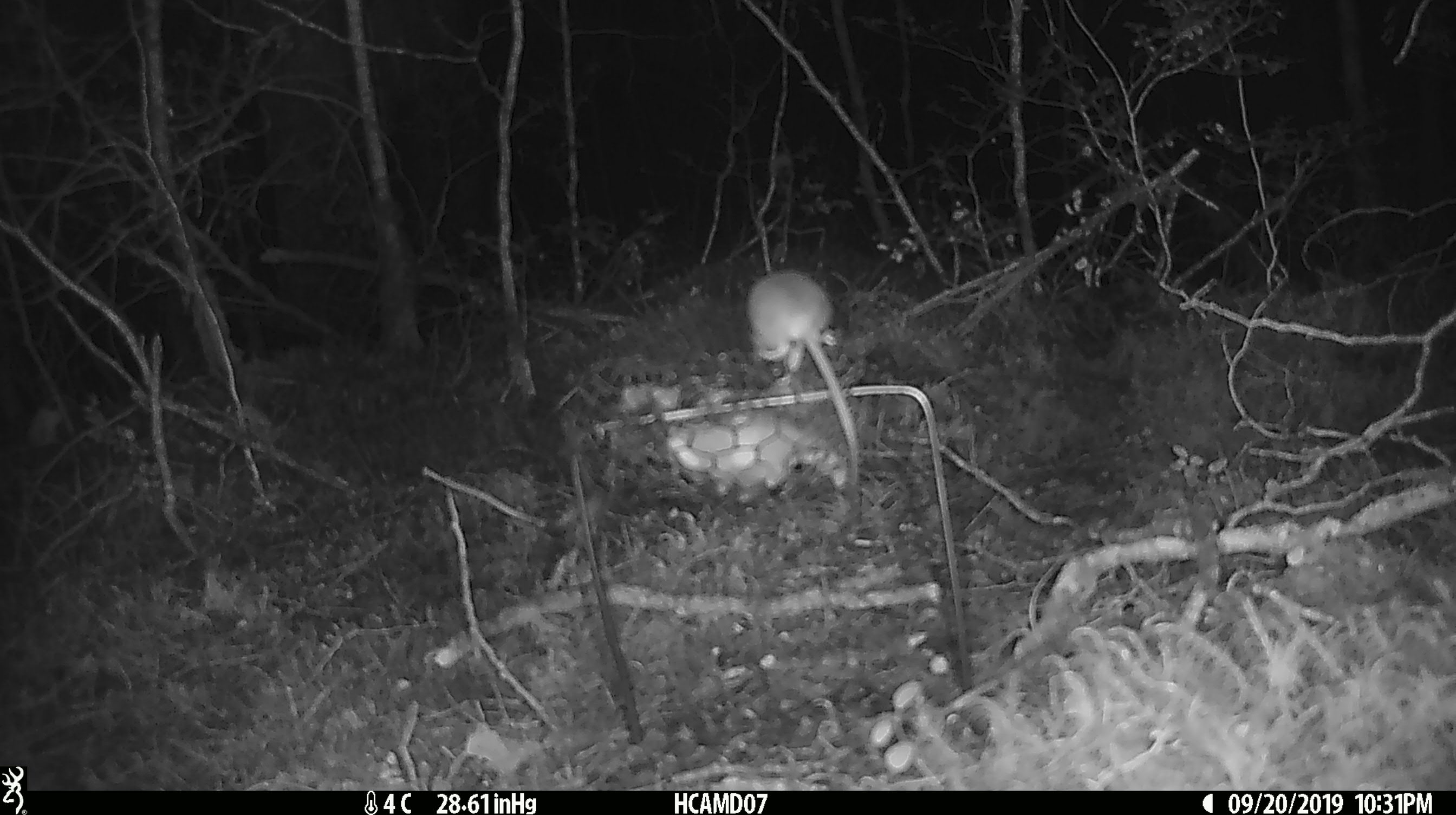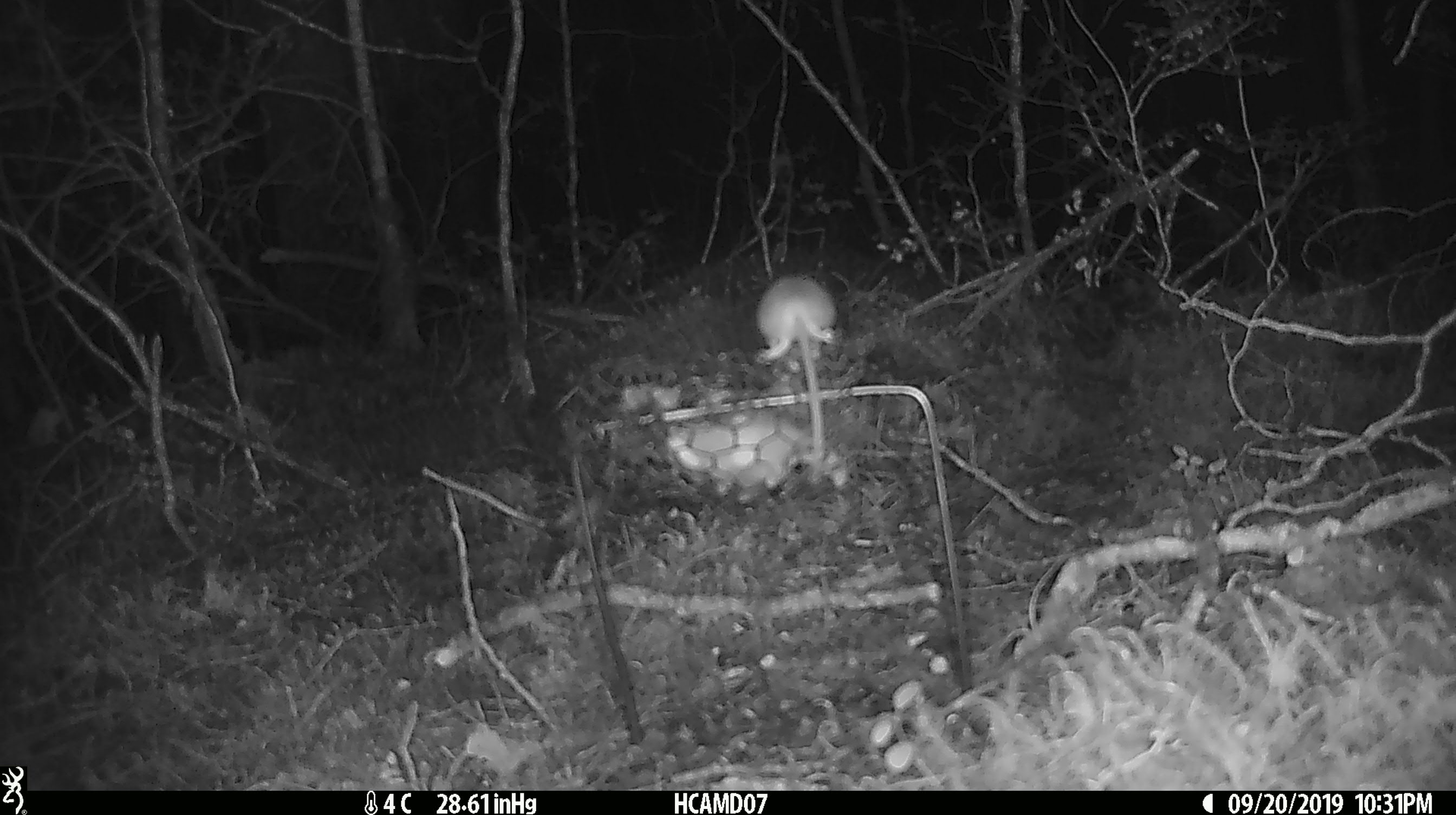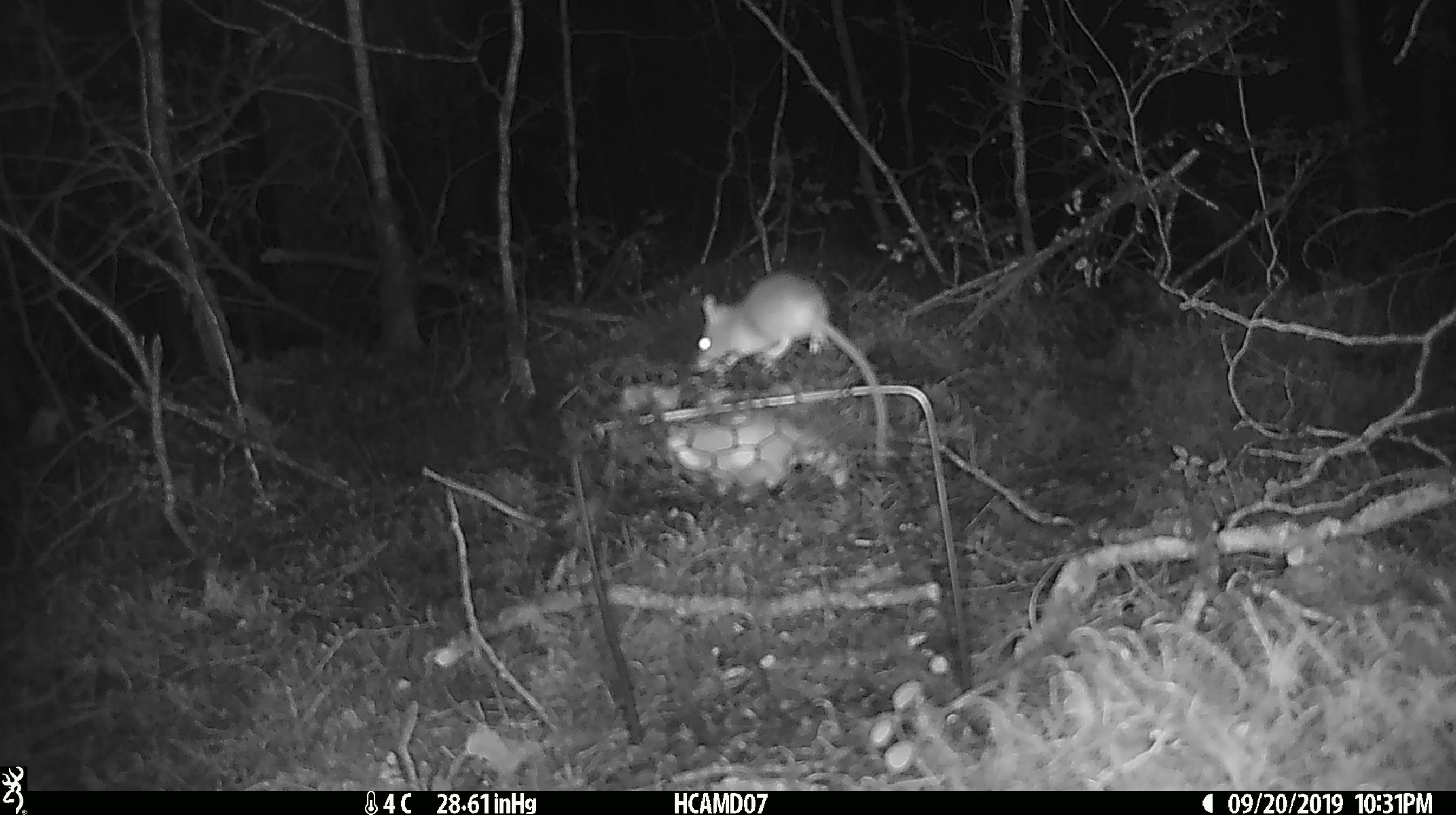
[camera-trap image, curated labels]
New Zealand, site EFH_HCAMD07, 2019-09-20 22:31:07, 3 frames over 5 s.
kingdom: Animalia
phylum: Chordata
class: Mammalia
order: Rodentia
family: Muridae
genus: Mus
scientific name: Mus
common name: mouse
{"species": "mouse (Mus)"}